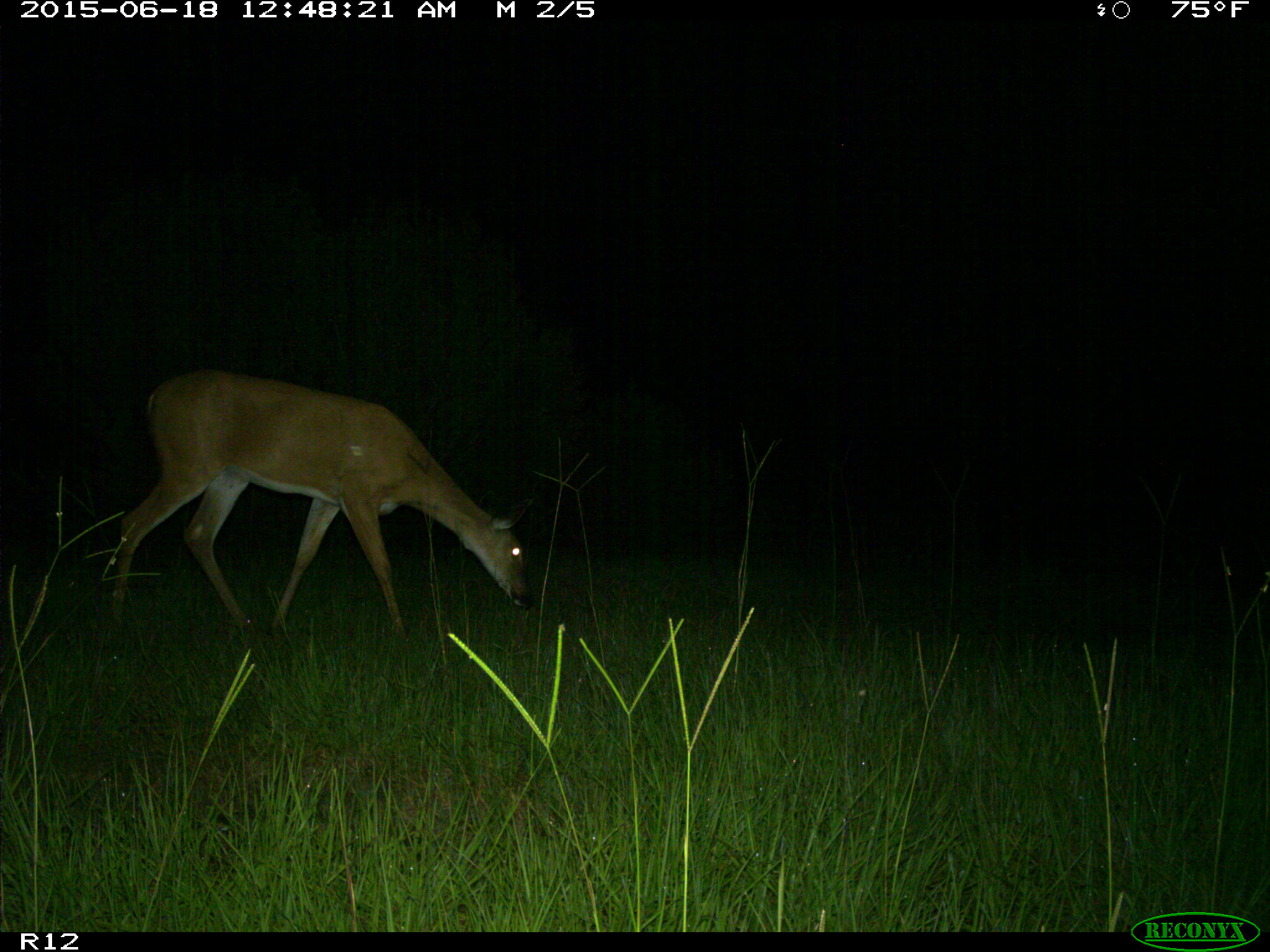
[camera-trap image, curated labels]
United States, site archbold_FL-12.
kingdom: Animalia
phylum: Chordata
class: Mammalia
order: Artiodactyla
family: Cervidae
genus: Odocoileus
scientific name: Odocoileus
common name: deer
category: unidentified deer